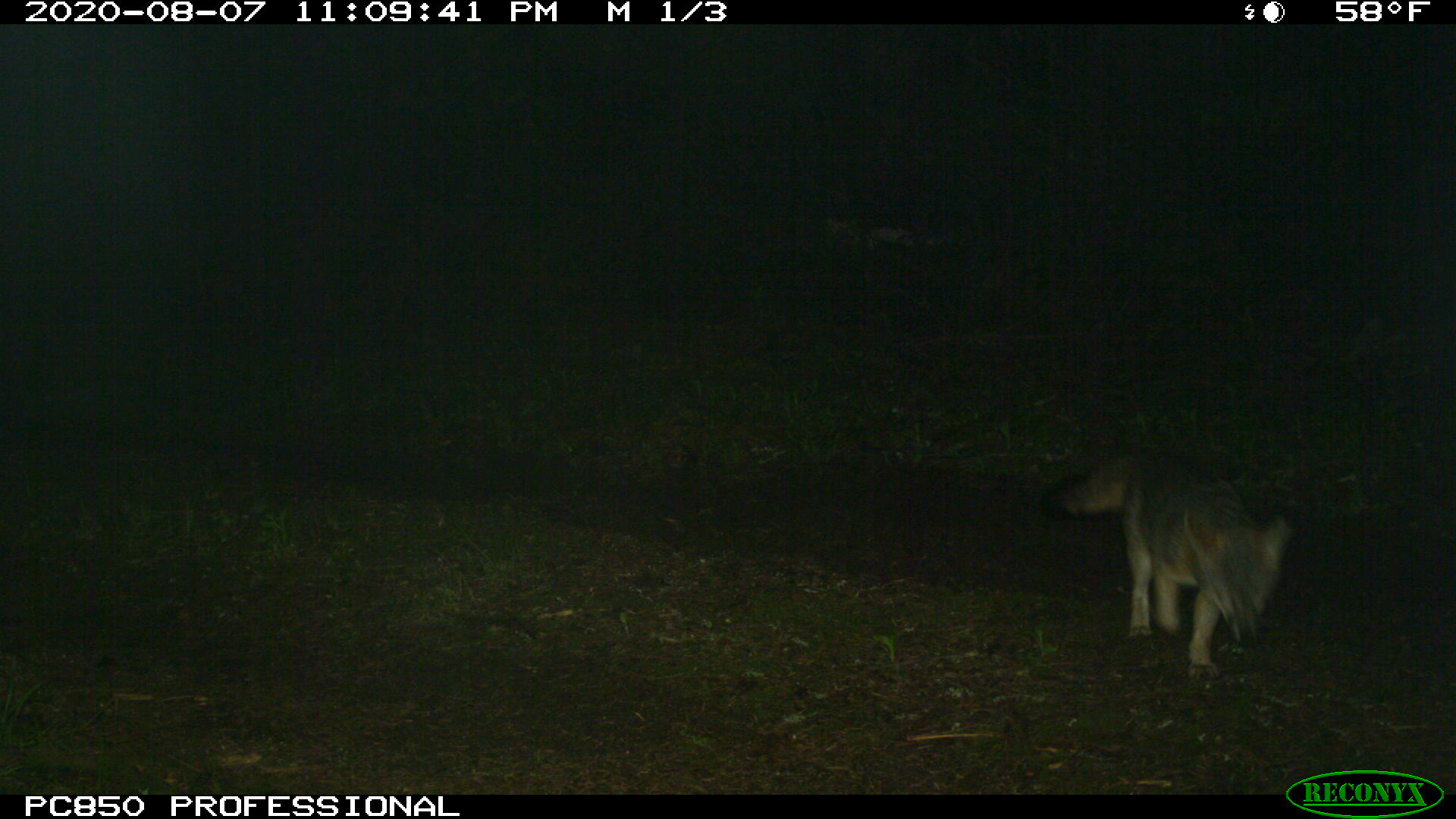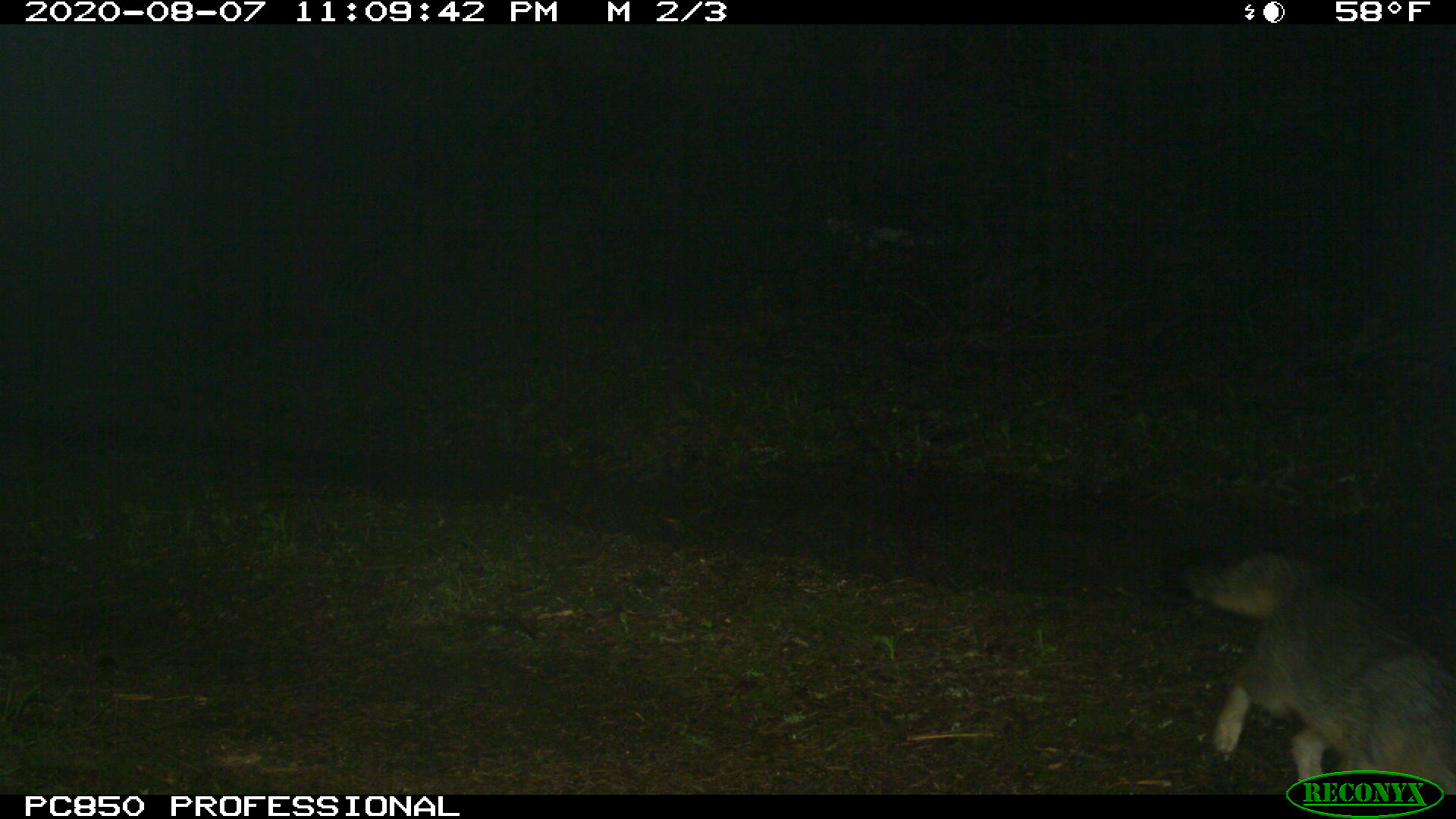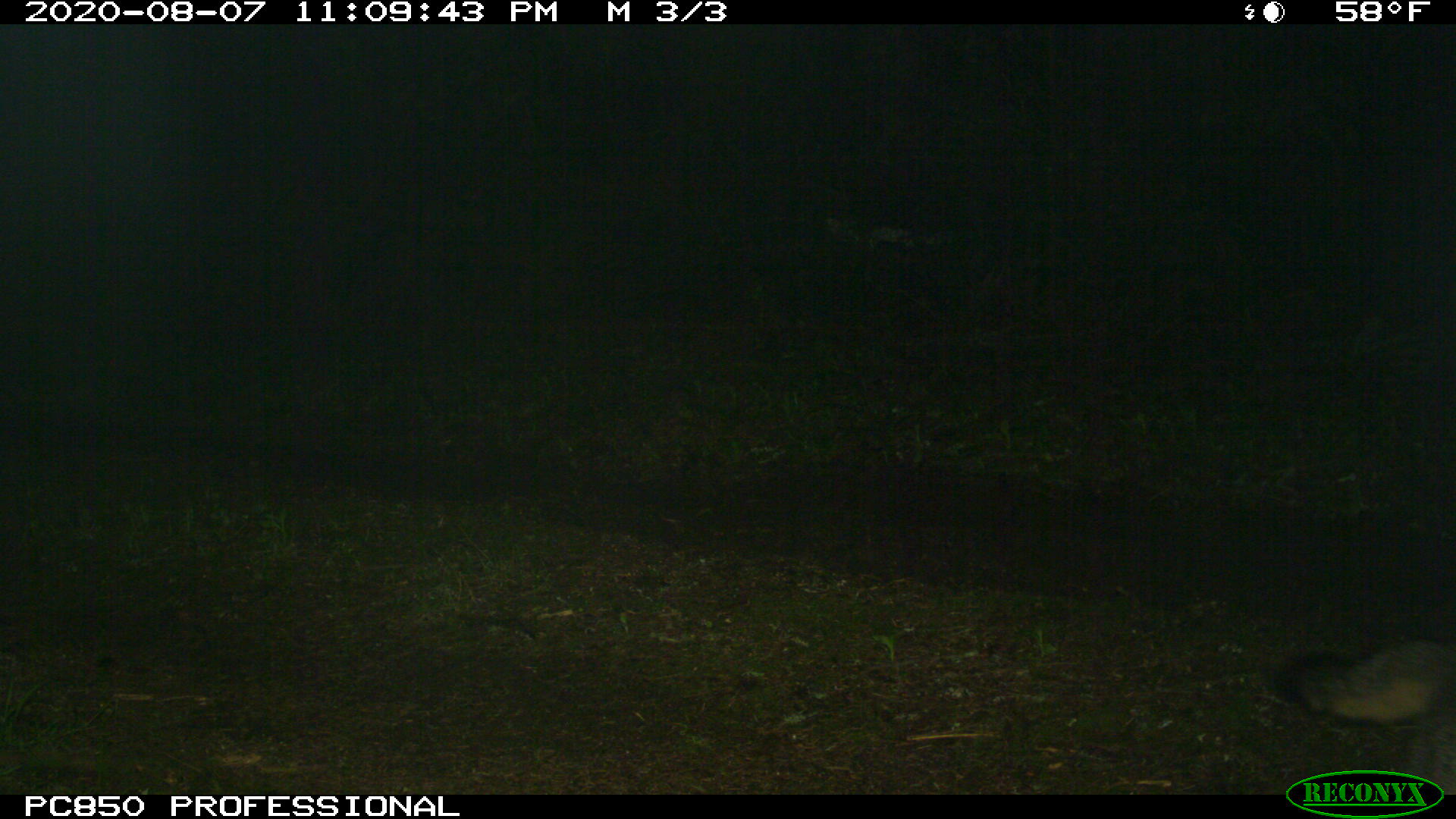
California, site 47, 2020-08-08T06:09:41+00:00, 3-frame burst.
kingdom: Animalia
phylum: Chordata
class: Mammalia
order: Carnivora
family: Canidae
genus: Urocyon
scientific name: Urocyon cinereoargenteus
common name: gray fox